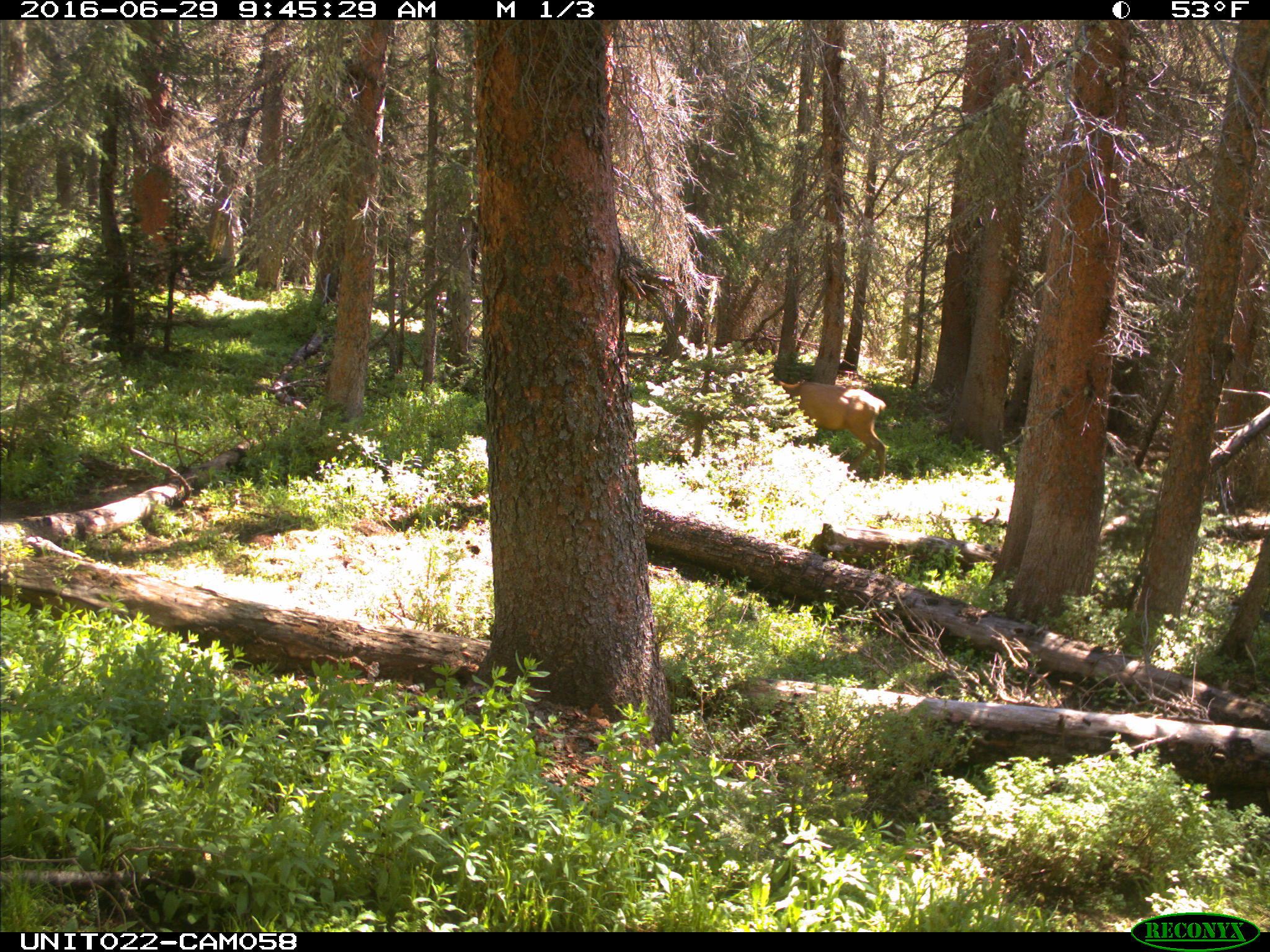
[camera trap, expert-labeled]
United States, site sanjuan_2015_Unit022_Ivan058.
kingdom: Animalia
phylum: Chordata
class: Mammalia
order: Artiodactyla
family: Cervidae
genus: Cervus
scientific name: Cervus elaphus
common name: red deer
Cervus elaphus (red deer).